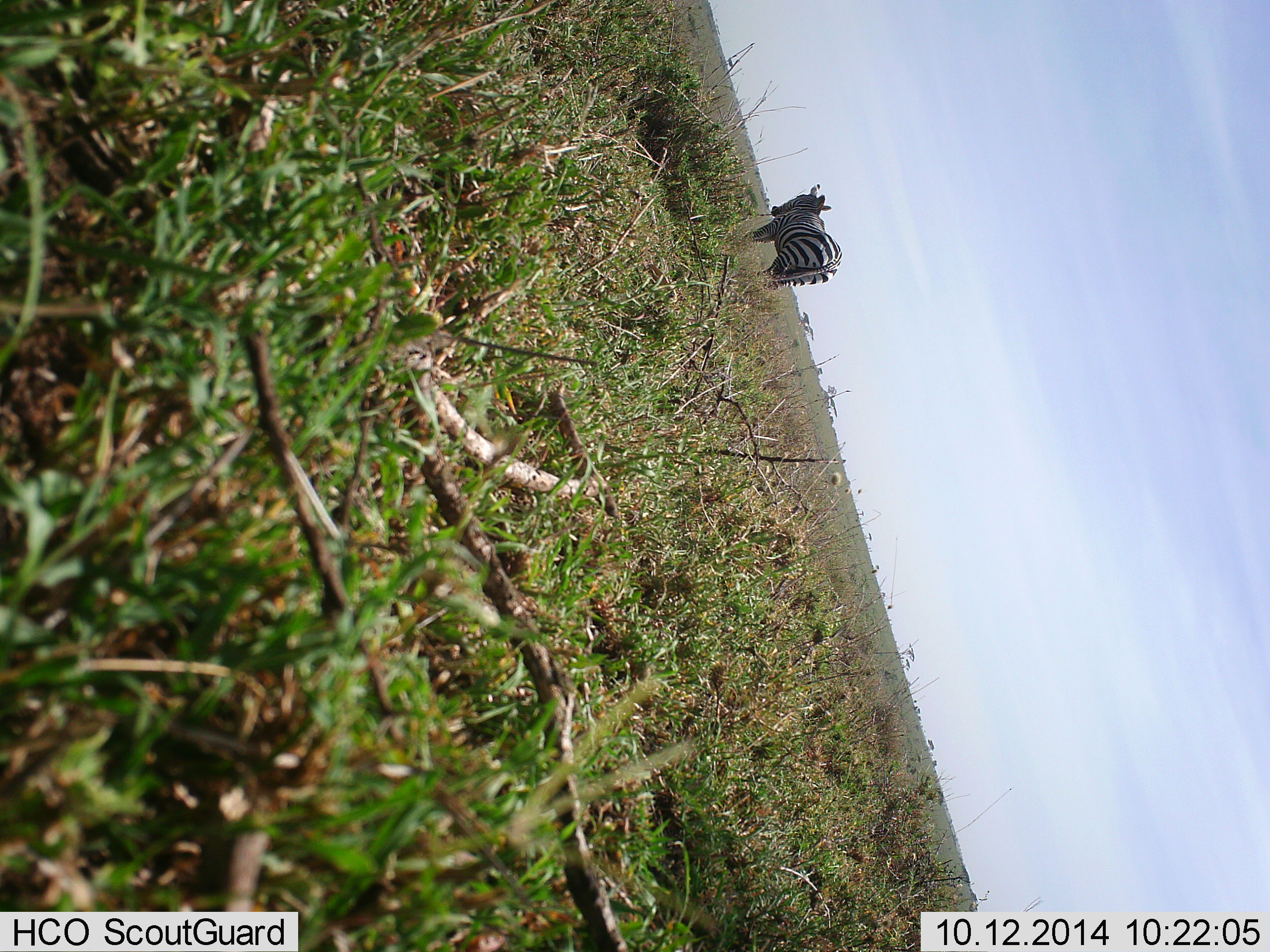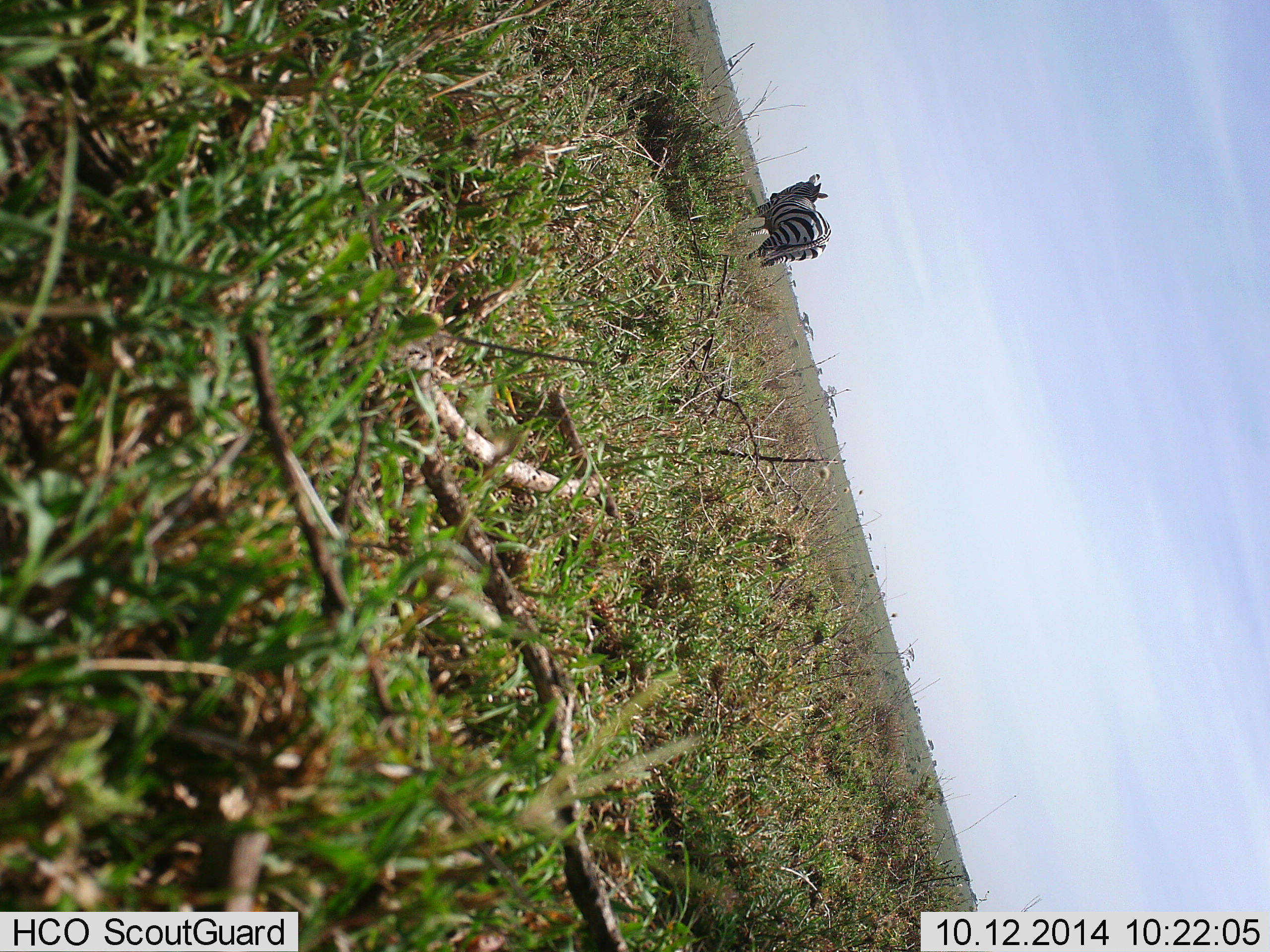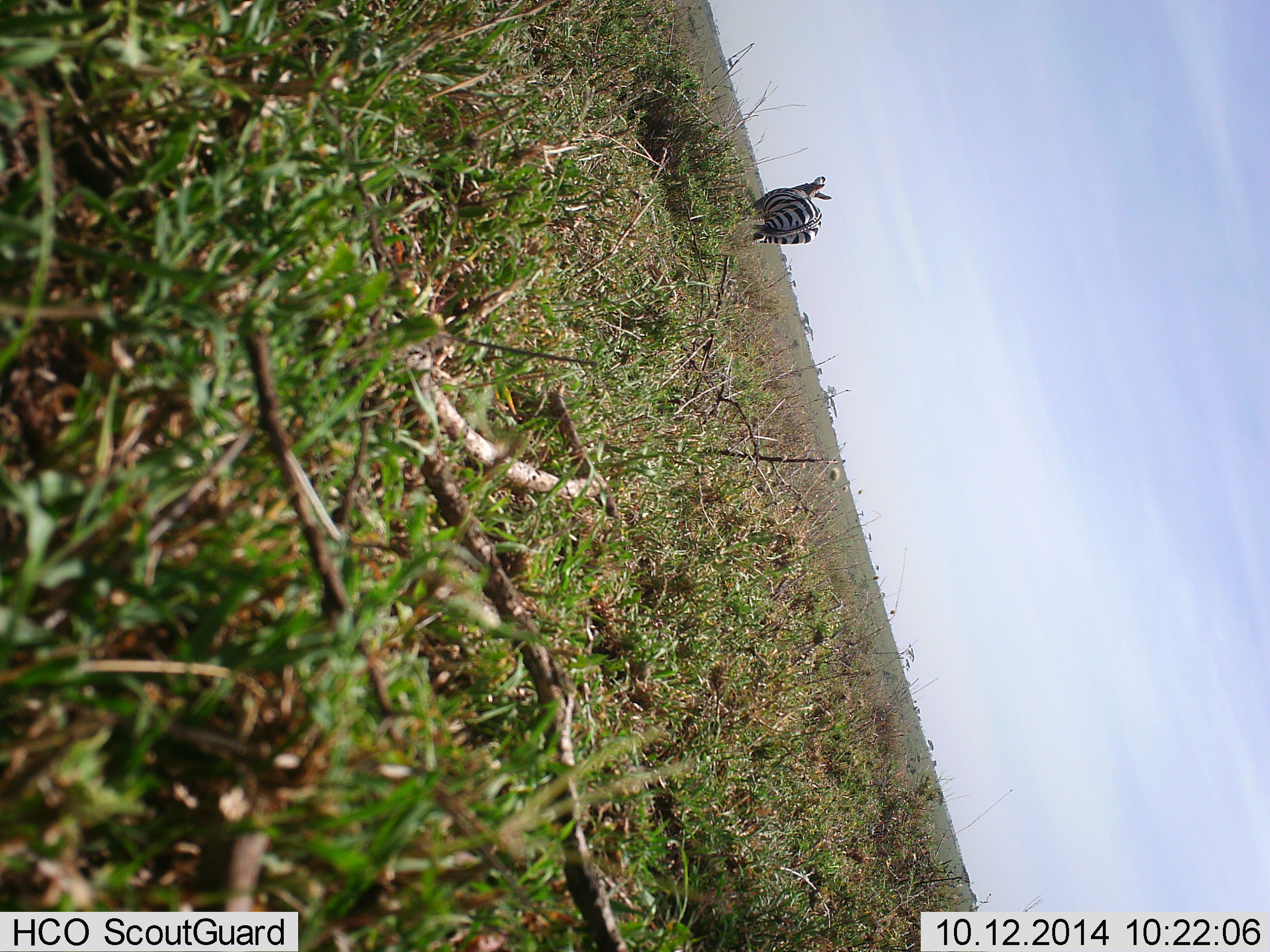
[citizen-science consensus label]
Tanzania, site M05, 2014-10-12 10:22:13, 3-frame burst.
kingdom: Animalia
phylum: Chordata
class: Mammalia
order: Perissodactyla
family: Equidae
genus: Equus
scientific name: Equus quagga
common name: plains zebra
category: zebra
Zebra (plains zebra) (Equus quagga), count 1. Behavior (volunteer vote fractions): standing 30%, resting 0%, moving 60%, interacting 0%. Young present (vote fraction): 0%. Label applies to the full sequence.